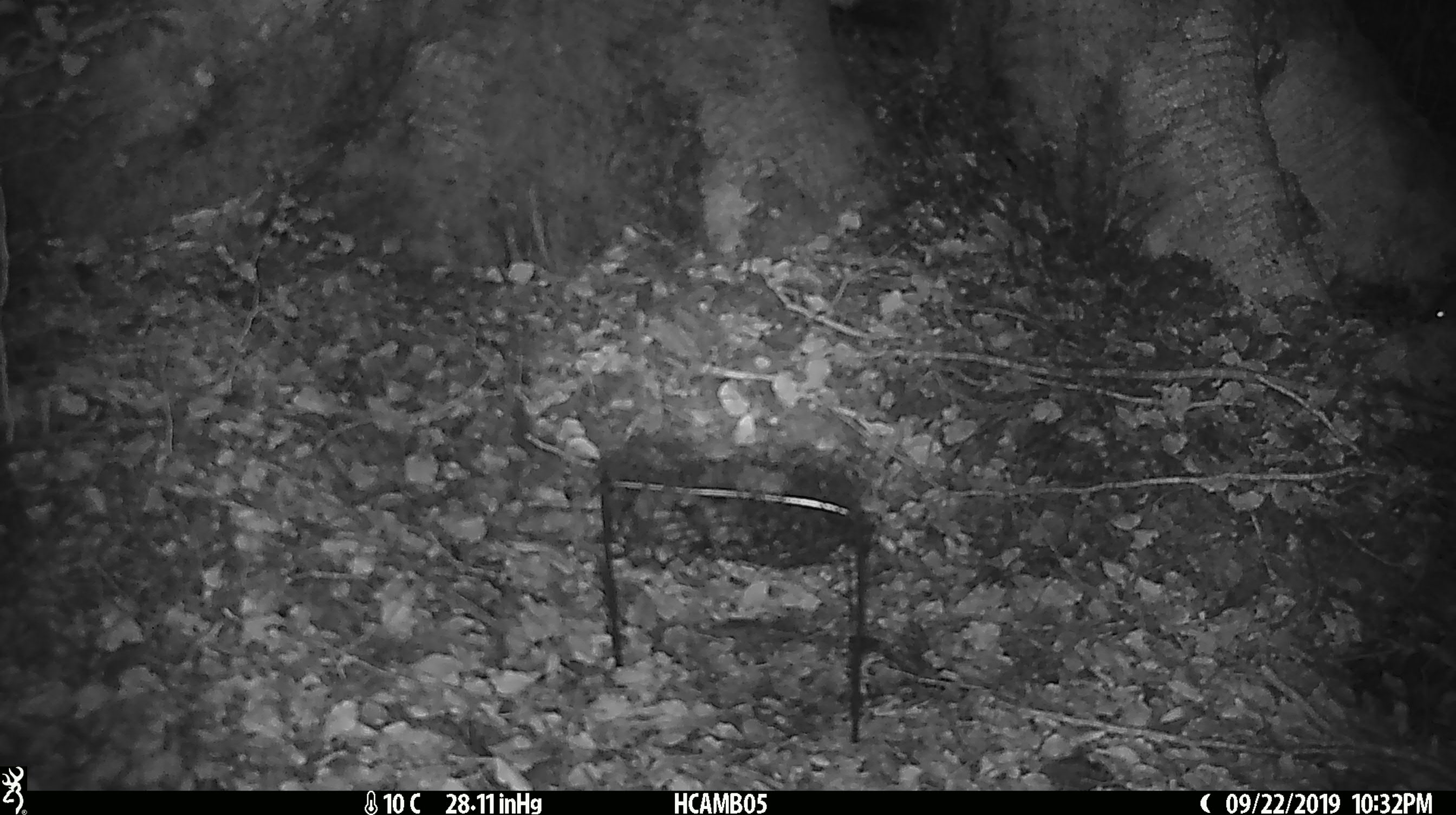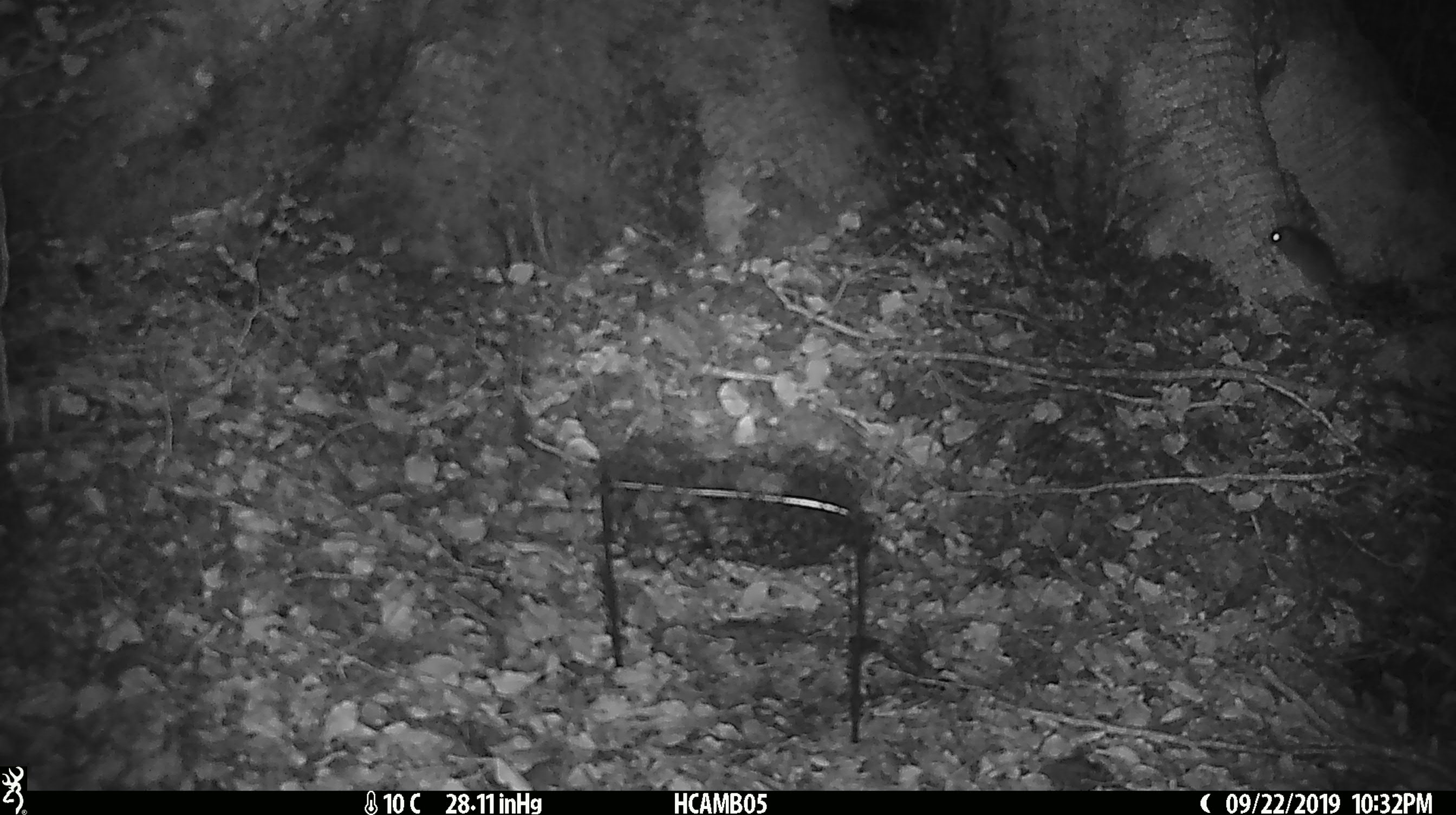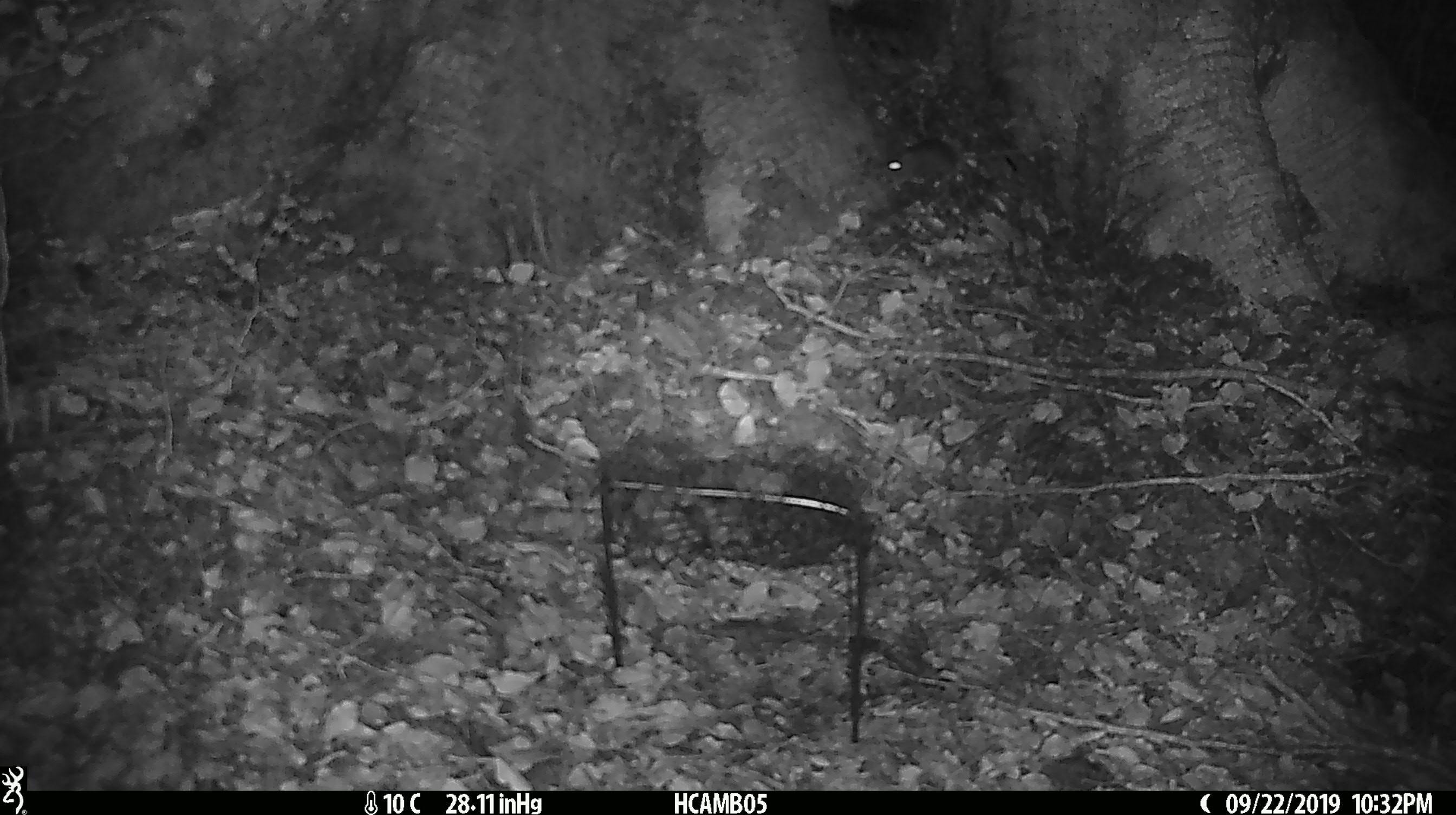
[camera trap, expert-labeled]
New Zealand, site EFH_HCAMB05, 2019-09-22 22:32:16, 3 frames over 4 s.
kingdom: Animalia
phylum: Chordata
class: Mammalia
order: Rodentia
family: Muridae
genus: Rattus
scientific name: Rattus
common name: rat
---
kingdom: Animalia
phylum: Chordata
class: Mammalia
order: Rodentia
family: Muridae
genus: Mus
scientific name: Mus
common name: mouse